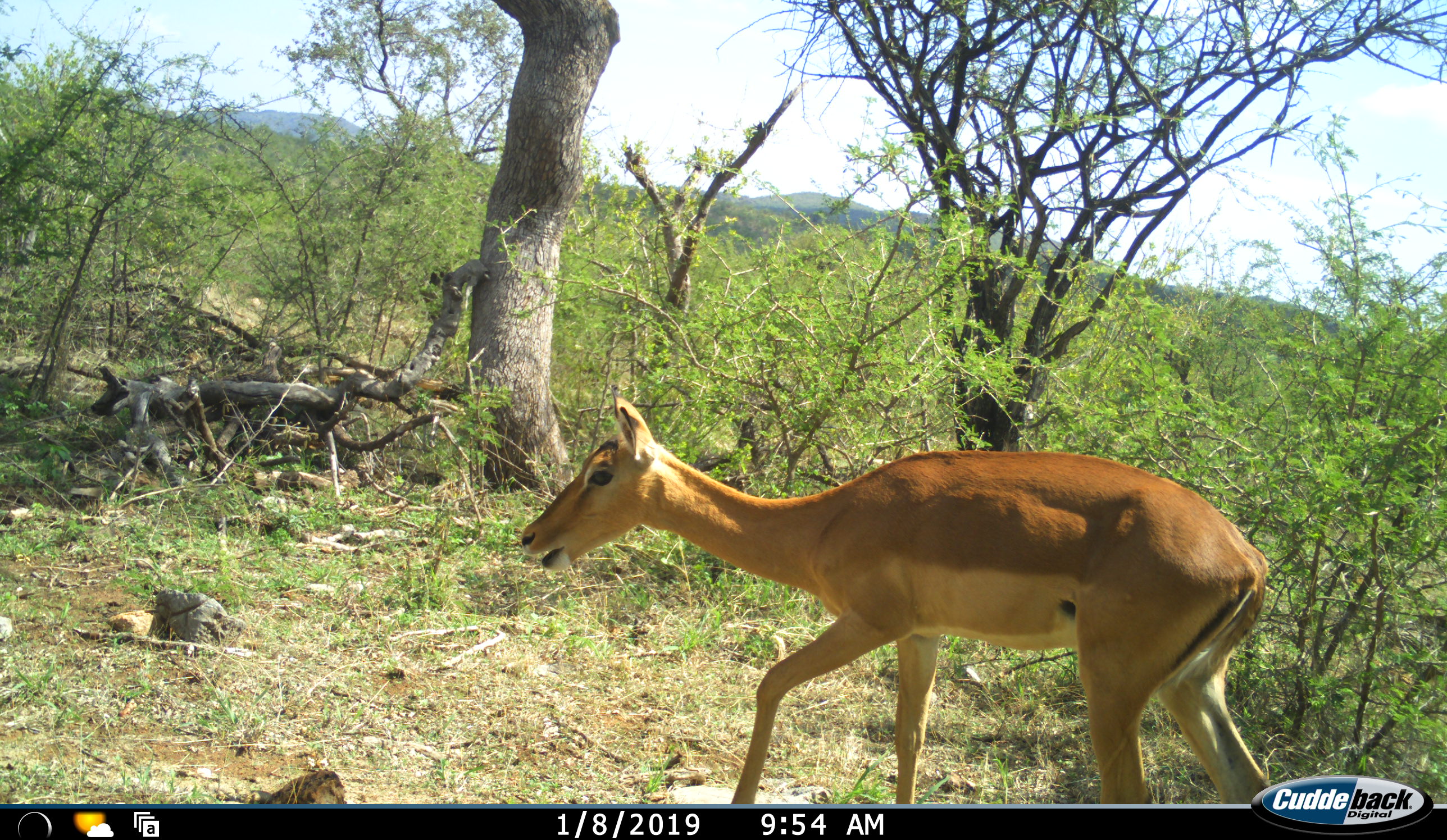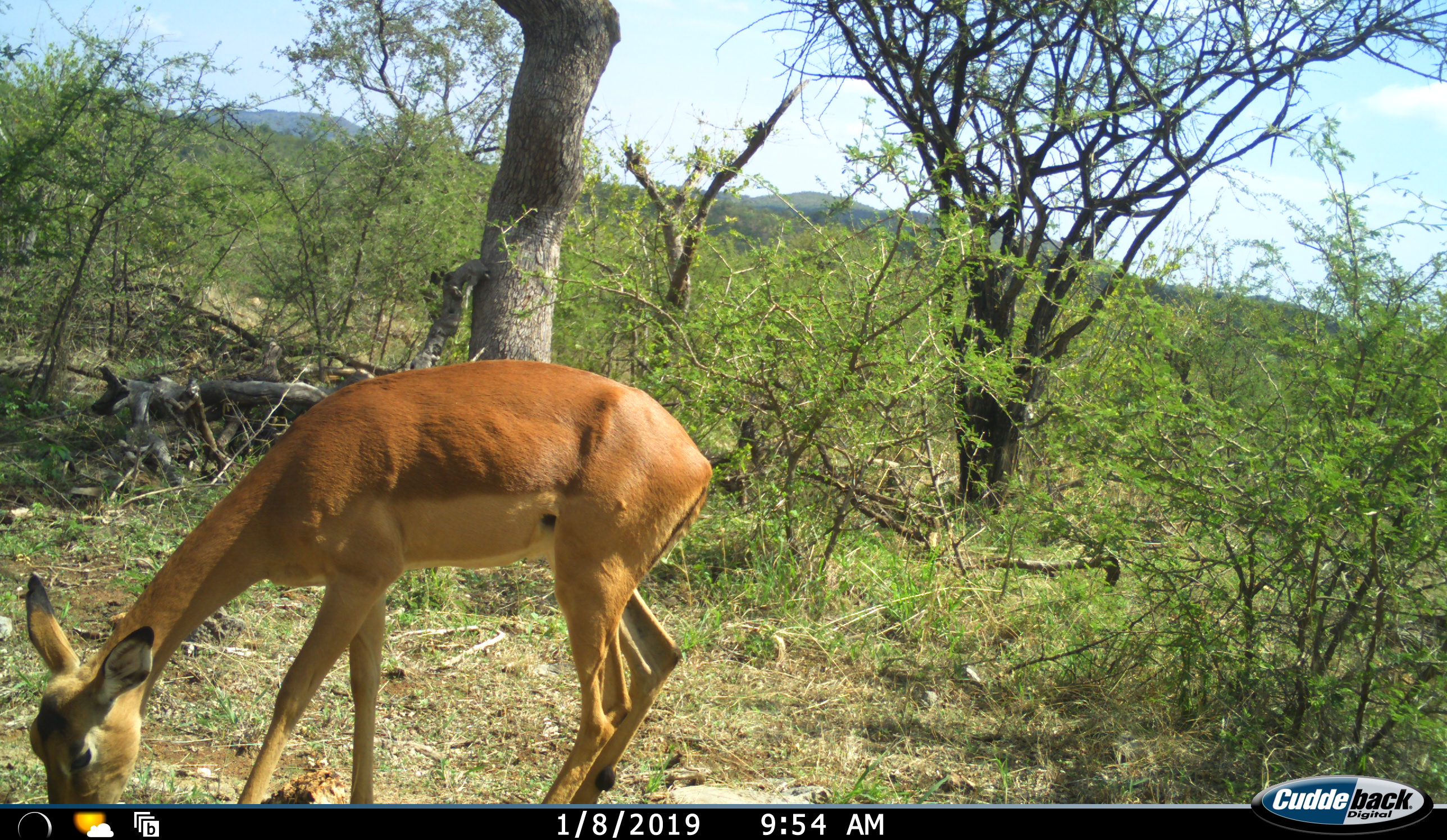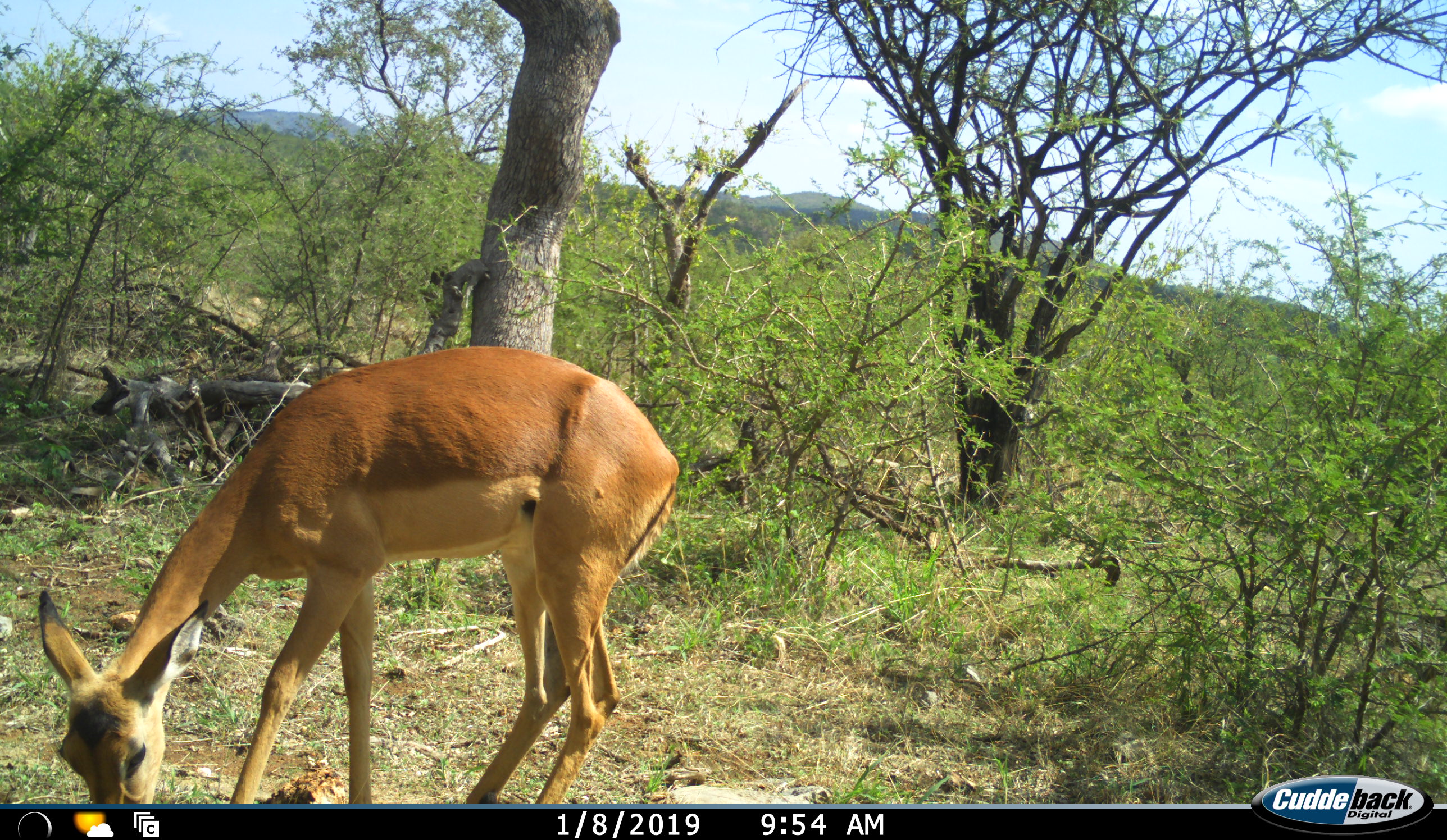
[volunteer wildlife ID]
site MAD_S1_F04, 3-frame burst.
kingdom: Animalia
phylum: Chordata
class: Mammalia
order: Artiodactyla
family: Bovidae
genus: Aepyceros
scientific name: Aepyceros melampus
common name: impala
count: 1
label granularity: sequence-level